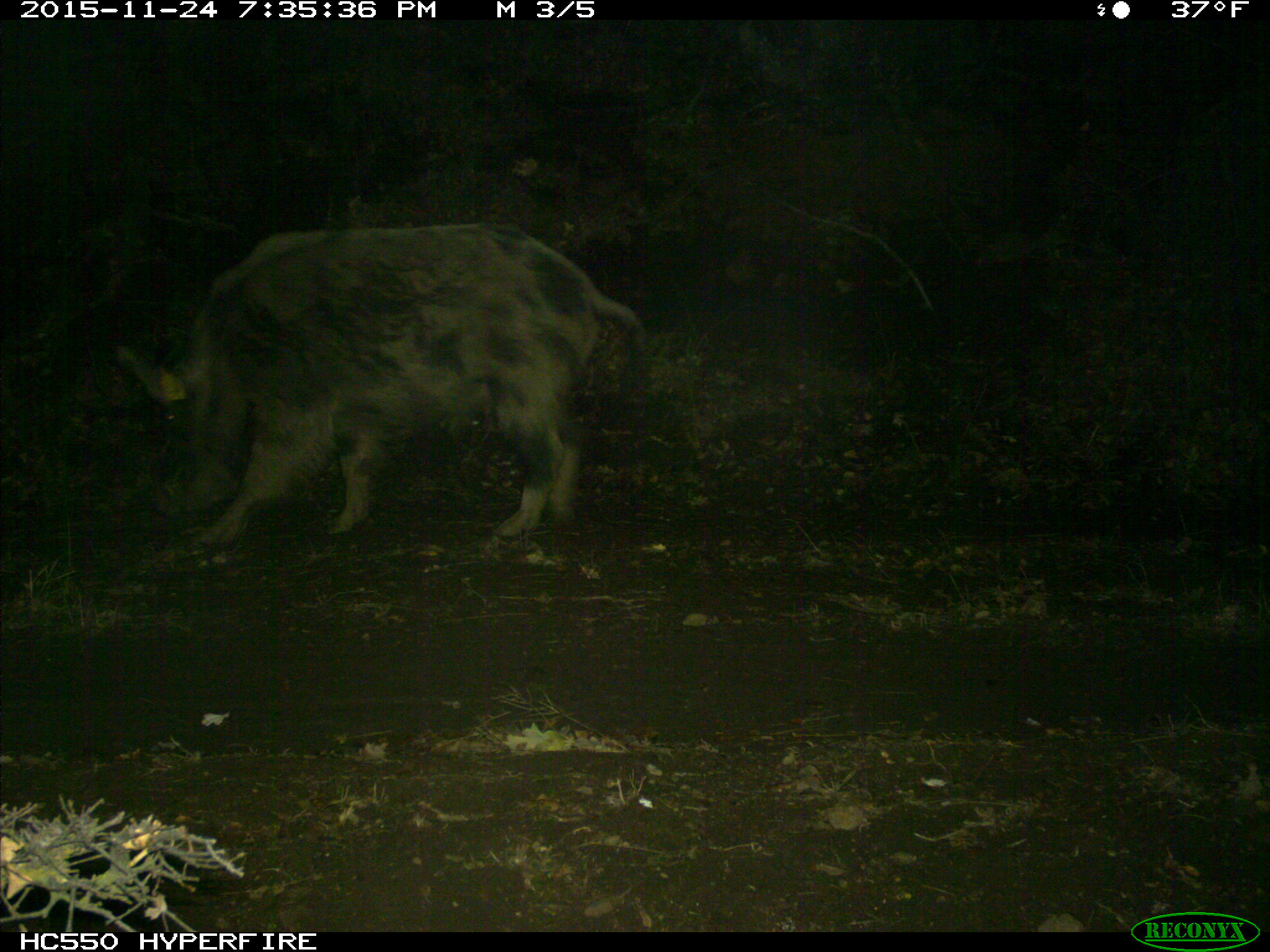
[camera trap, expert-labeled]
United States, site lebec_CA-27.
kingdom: Animalia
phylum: Chordata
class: Mammalia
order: Artiodactyla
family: Suidae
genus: Sus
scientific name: Sus scrofa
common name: wild boar